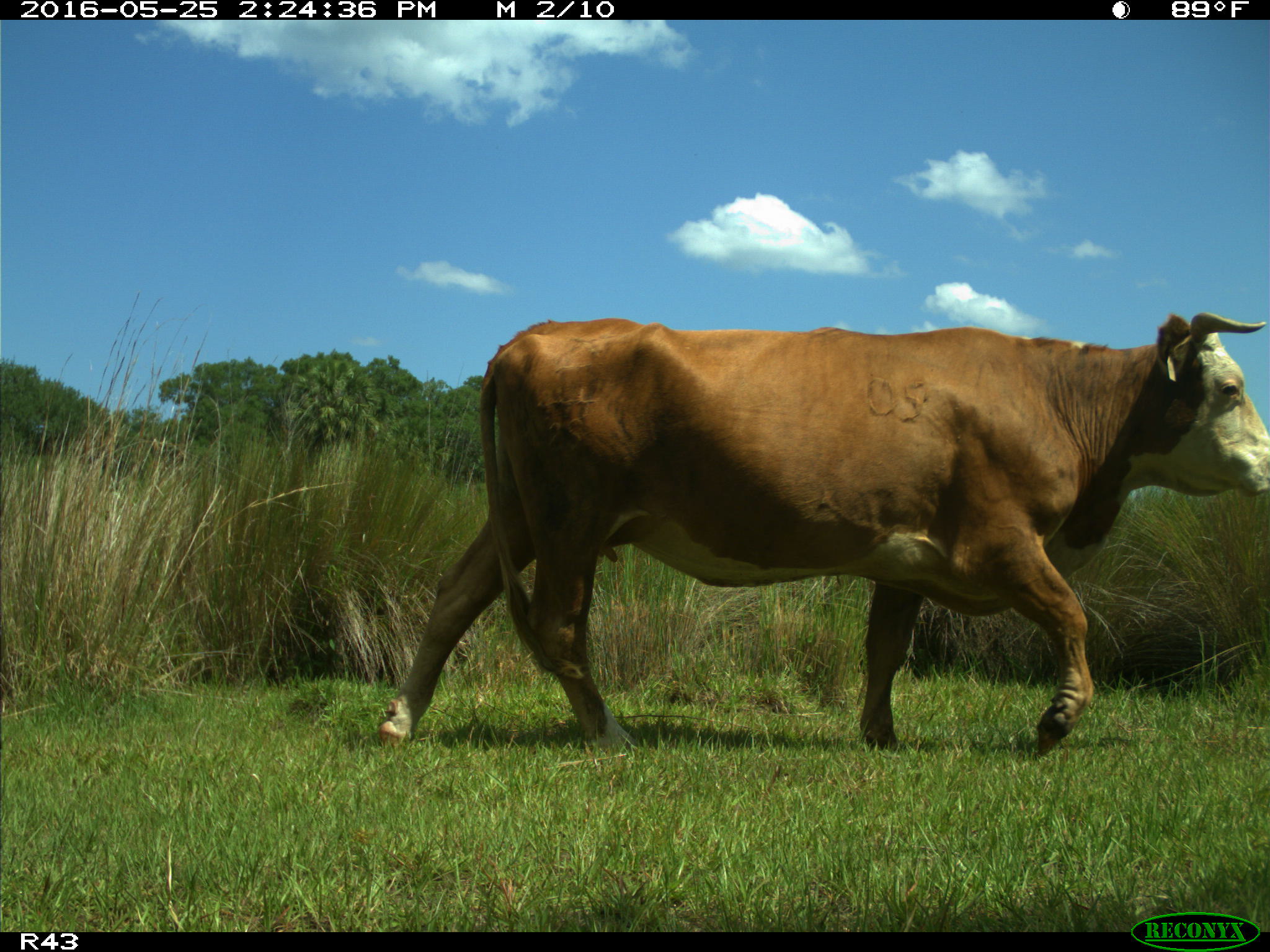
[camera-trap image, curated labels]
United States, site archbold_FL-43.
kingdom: Animalia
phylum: Chordata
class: Mammalia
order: Artiodactyla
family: Bovidae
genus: Bos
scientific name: Bos taurus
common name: domestic cow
Bos taurus (domestic cow).